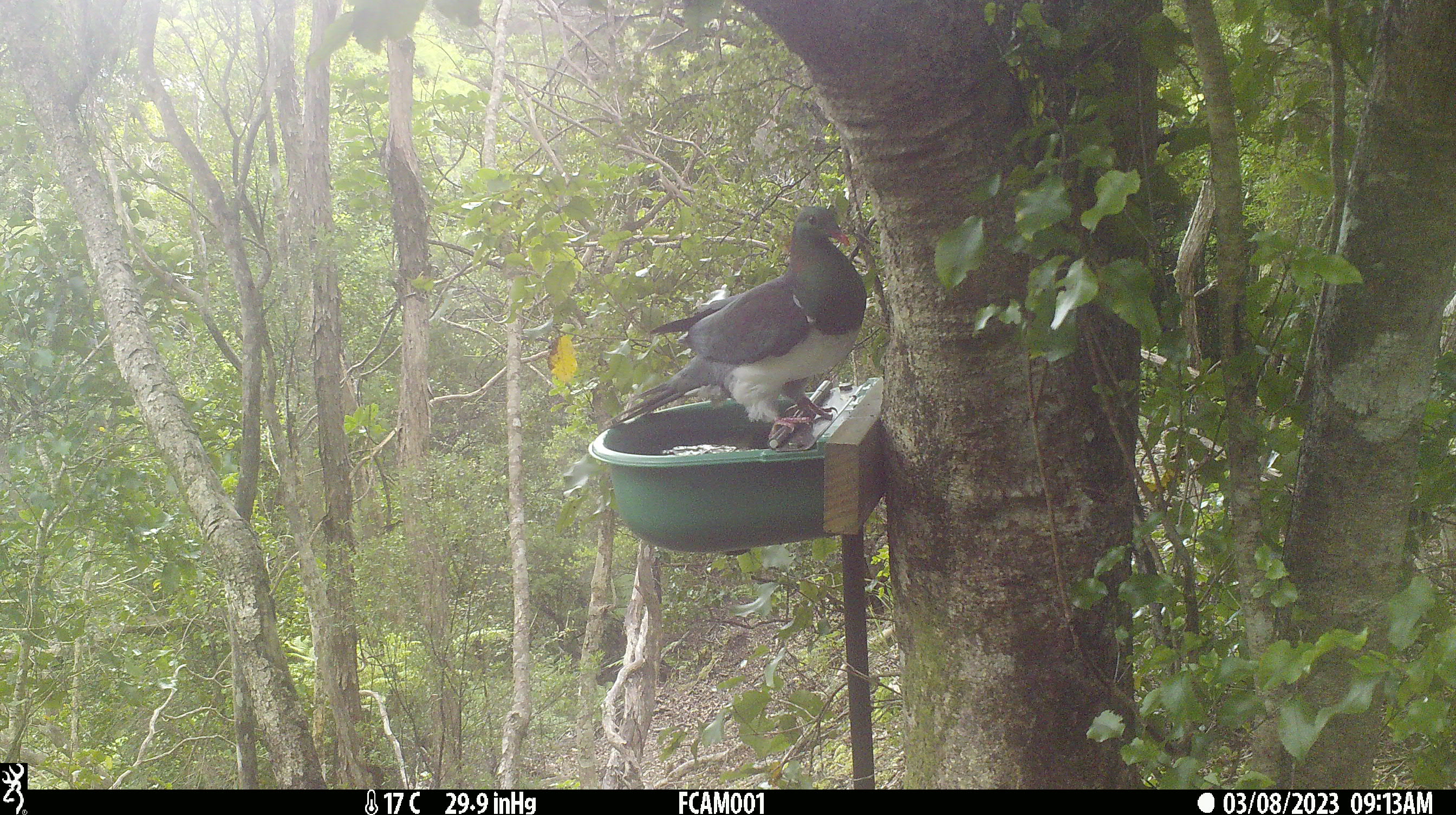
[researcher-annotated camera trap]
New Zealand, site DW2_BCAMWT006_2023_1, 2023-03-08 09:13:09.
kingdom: Animalia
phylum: Chordata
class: Aves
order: Columbiformes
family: Columbidae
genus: Hemiphaga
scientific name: Hemiphaga novaeseelandiae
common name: new zealand pigeon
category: kereru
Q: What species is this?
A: Kereru (new zealand pigeon) (Hemiphaga novaeseelandiae).